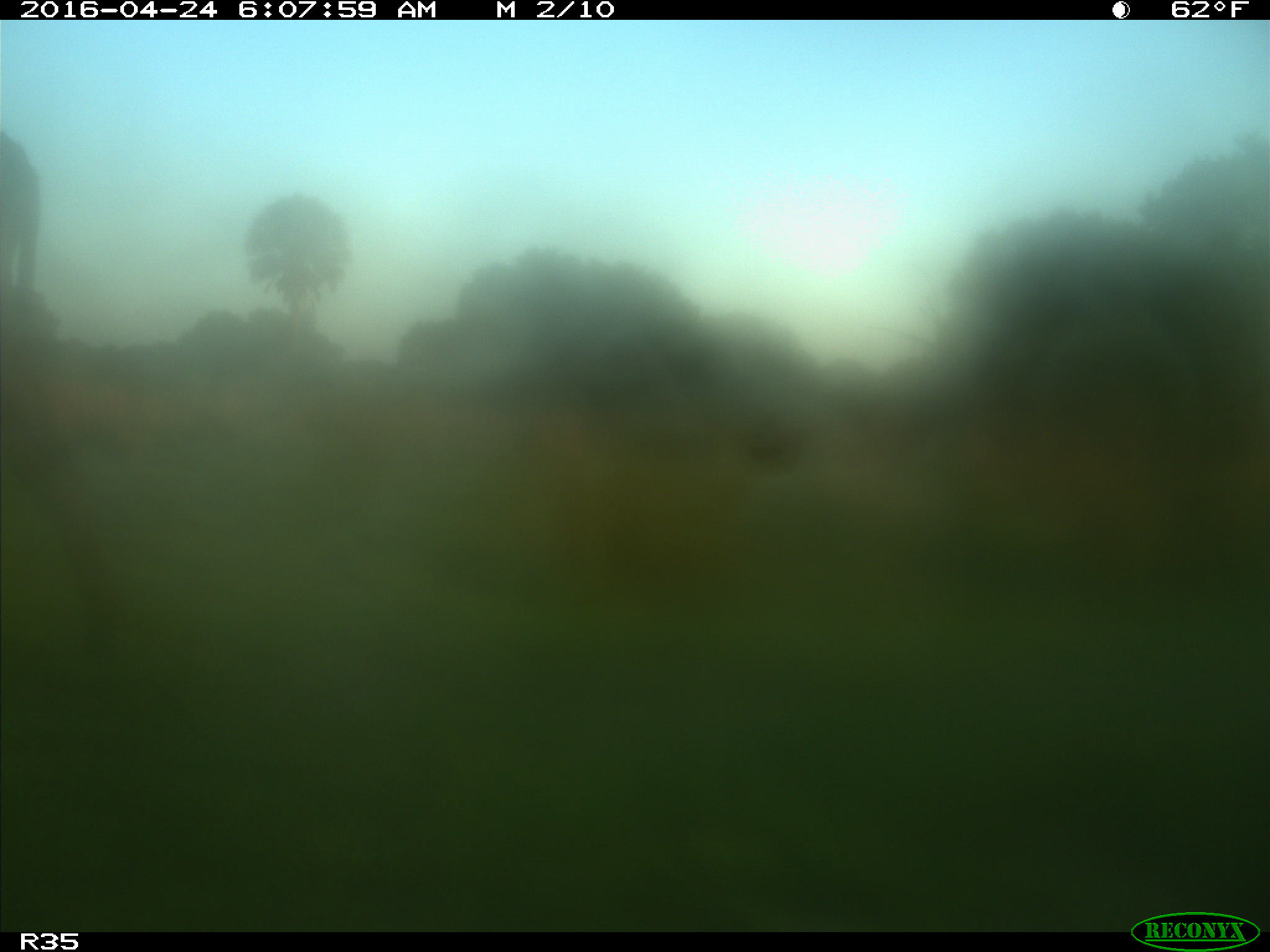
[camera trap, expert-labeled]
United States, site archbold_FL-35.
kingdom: Animalia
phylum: Chordata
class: Mammalia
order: Artiodactyla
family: Bovidae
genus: Bos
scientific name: Bos taurus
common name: domestic cow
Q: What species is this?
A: Bos taurus (domestic cow).